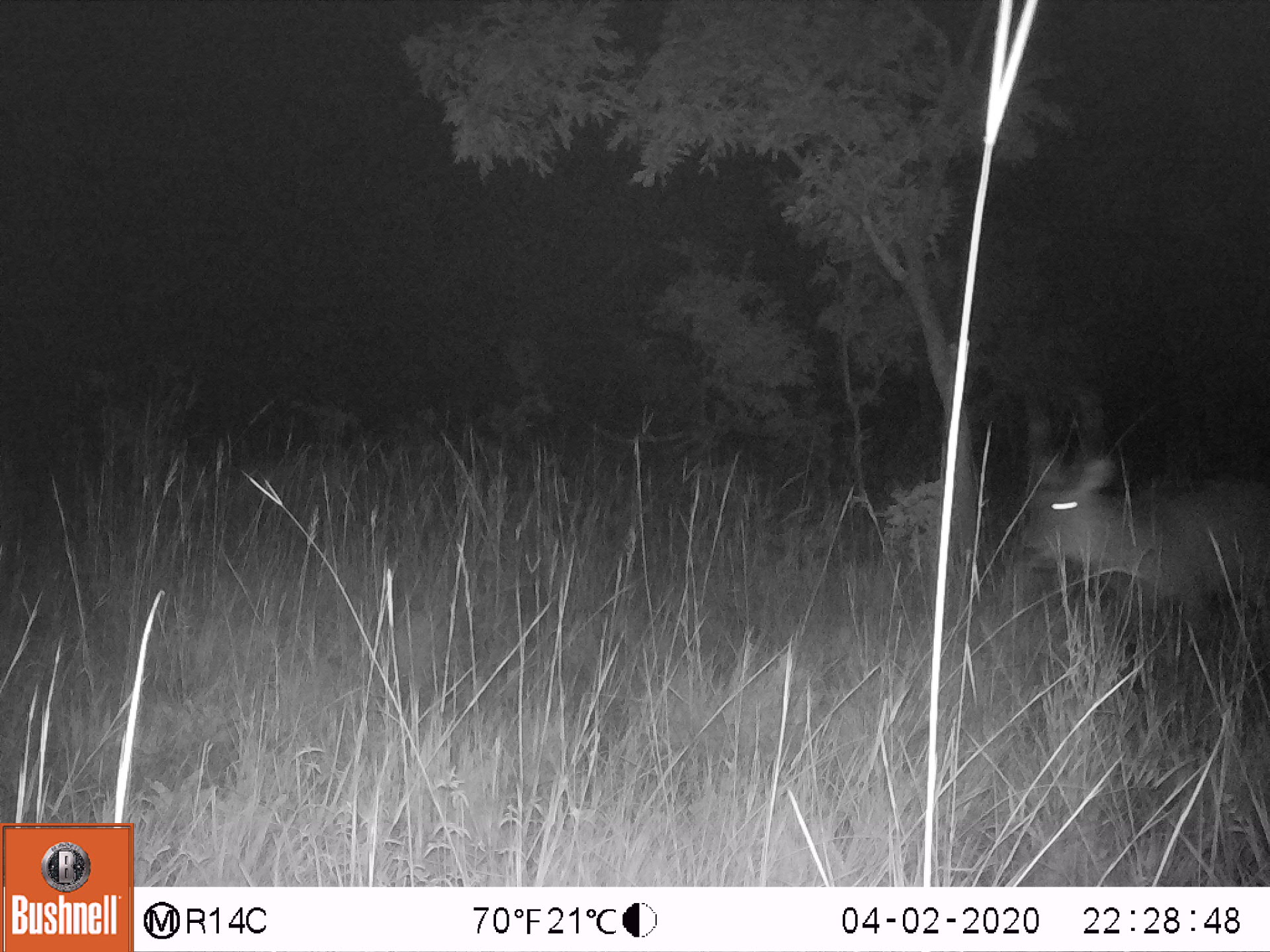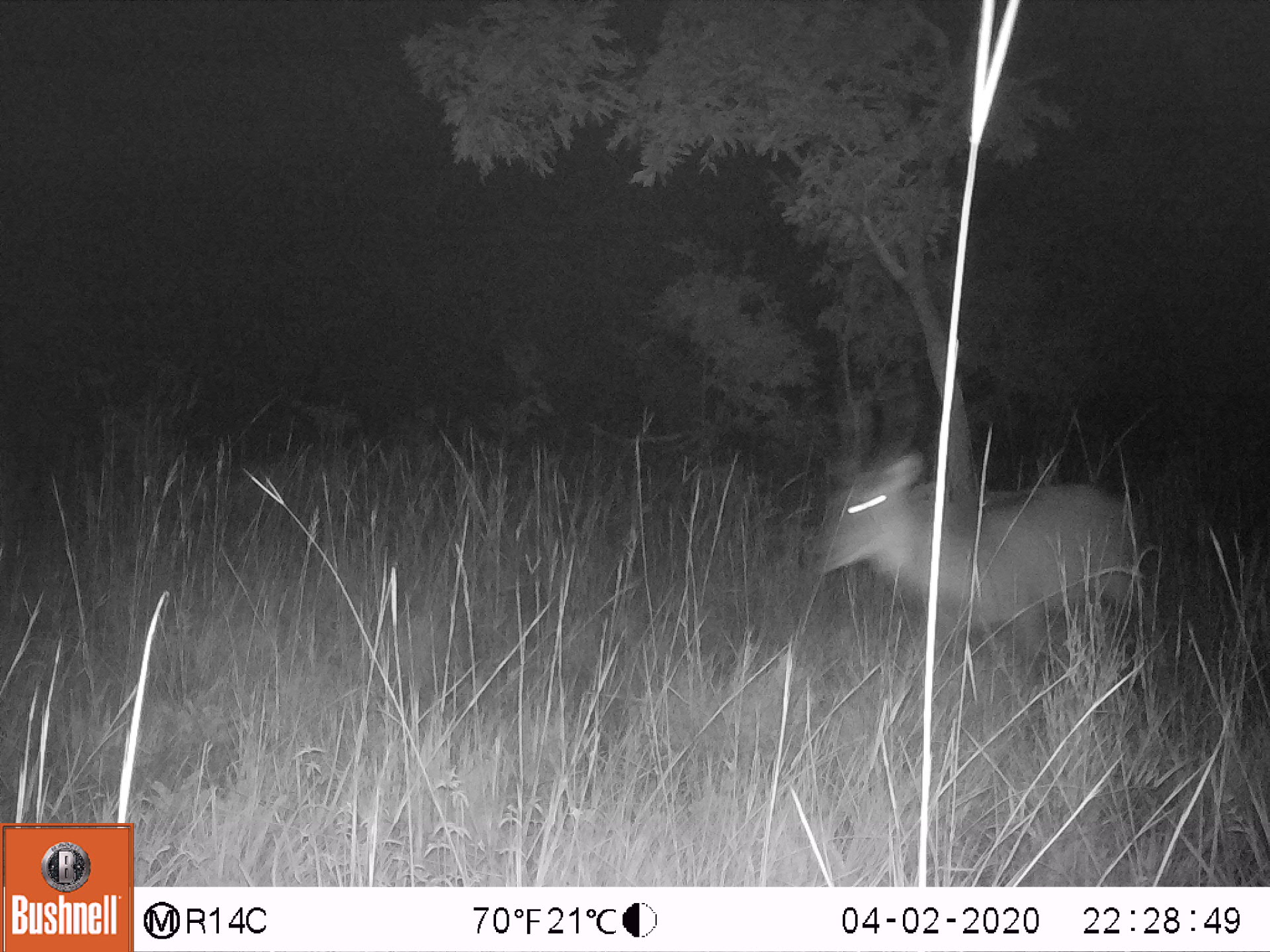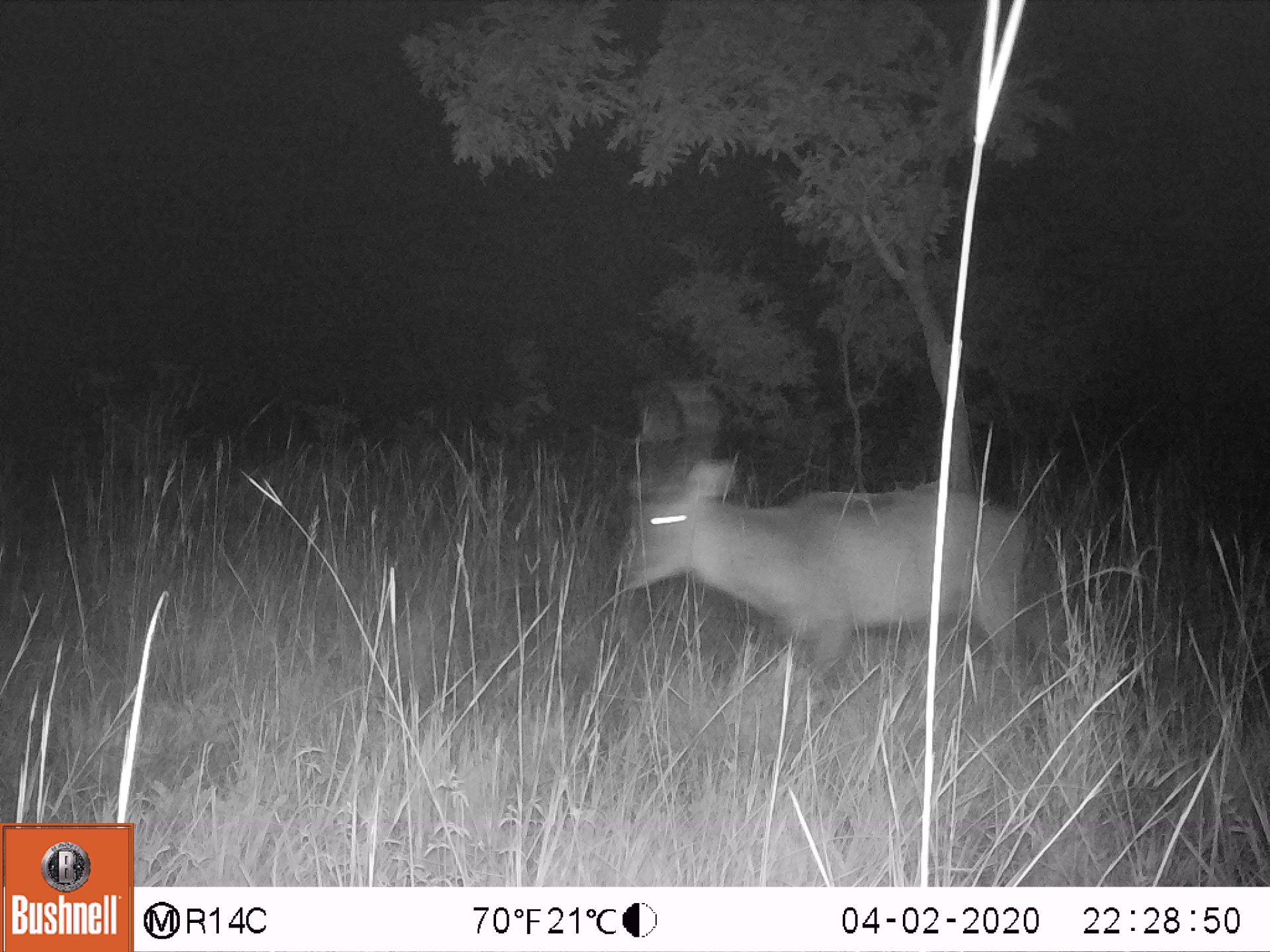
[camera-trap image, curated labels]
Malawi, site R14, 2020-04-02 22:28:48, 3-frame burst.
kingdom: Animalia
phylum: Chordata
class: Mammalia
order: Artiodactyla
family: Bovidae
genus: Kobus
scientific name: Kobus ellipsiprymnus ellipsiprymnus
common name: common waterbuck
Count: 1.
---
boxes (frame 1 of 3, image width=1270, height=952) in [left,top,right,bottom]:
common waterbuck: [1017,399,1265,665]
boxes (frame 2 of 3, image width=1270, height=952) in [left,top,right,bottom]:
common waterbuck: [818,367,1140,672]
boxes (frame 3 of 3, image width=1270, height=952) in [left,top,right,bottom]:
common waterbuck: [615,384,1030,670]